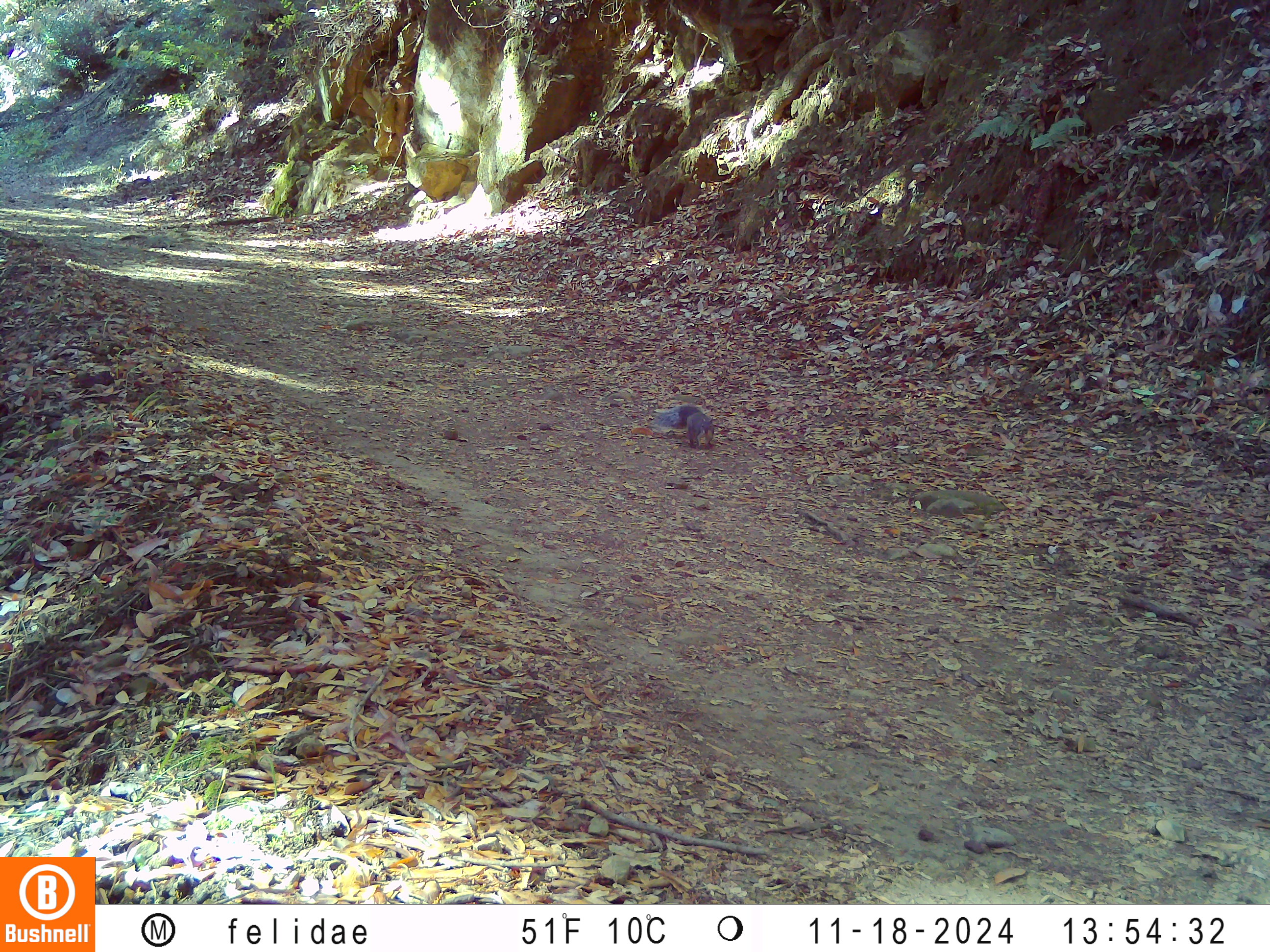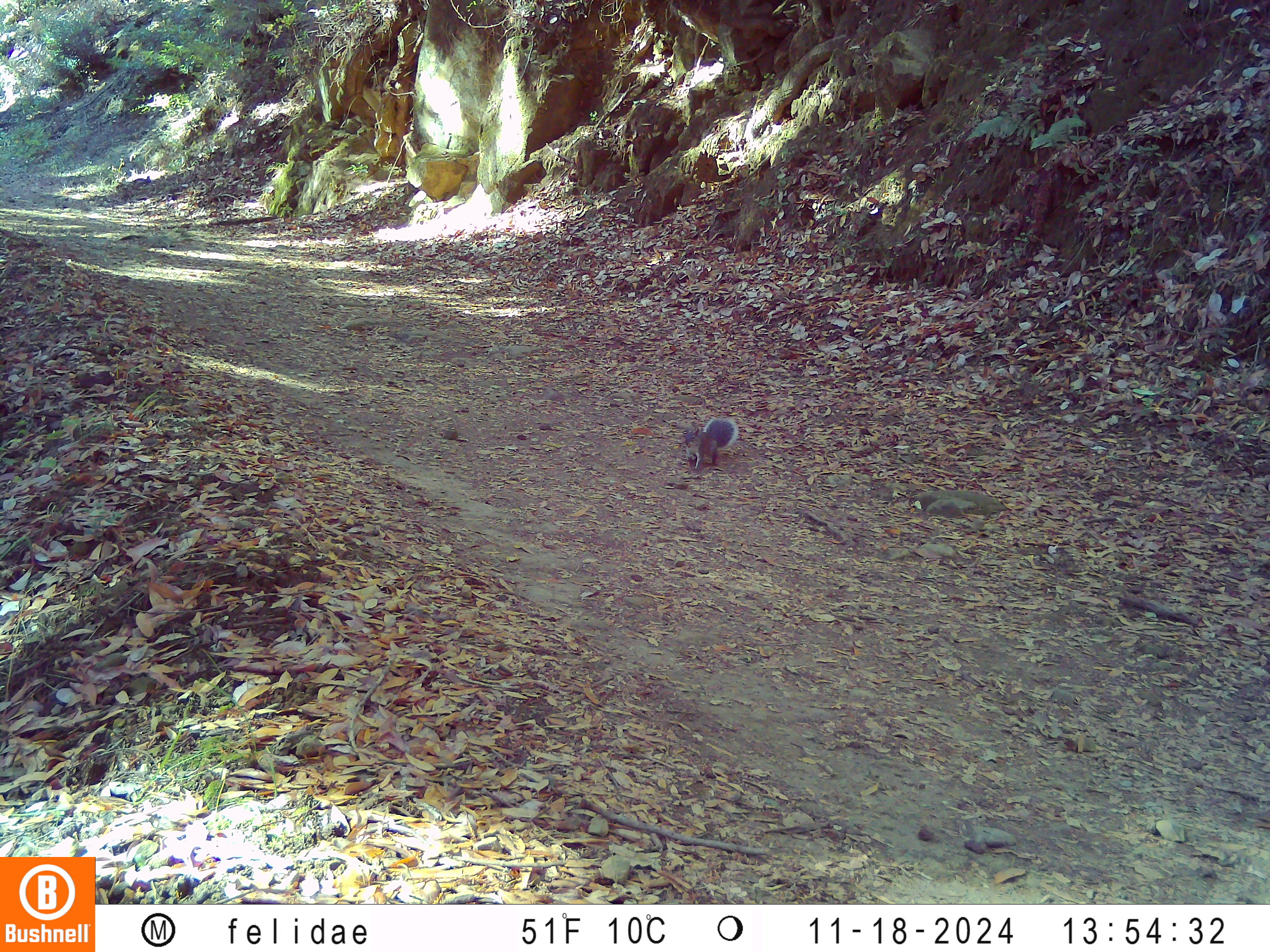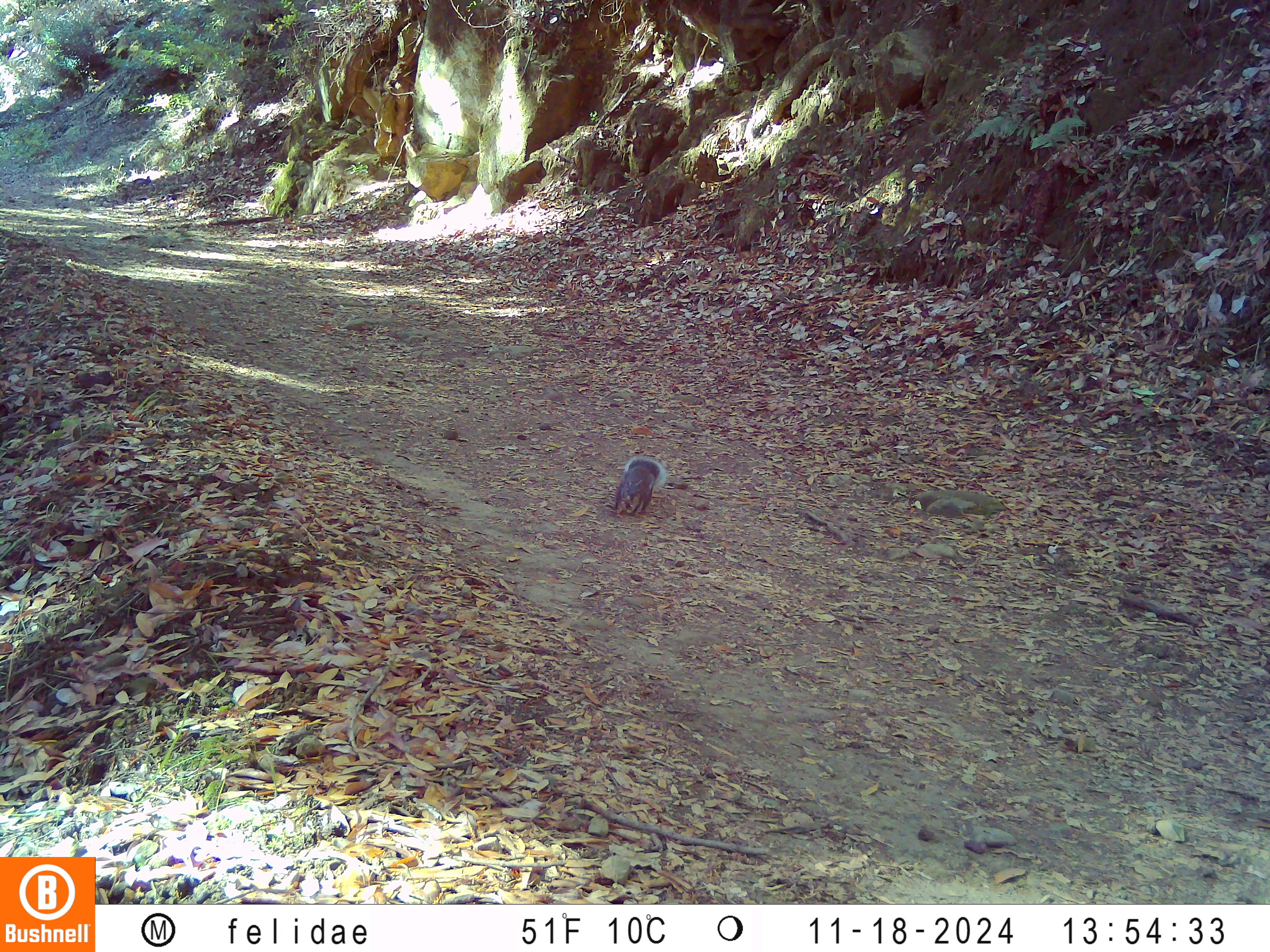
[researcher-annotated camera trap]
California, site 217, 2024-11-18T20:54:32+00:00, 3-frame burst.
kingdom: Animalia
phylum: Chordata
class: Mammalia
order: Rodentia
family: Sciuridae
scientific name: Sciuridae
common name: squirrel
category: unknown squirrel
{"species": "unknown squirrel (squirrel) (Sciuridae)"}